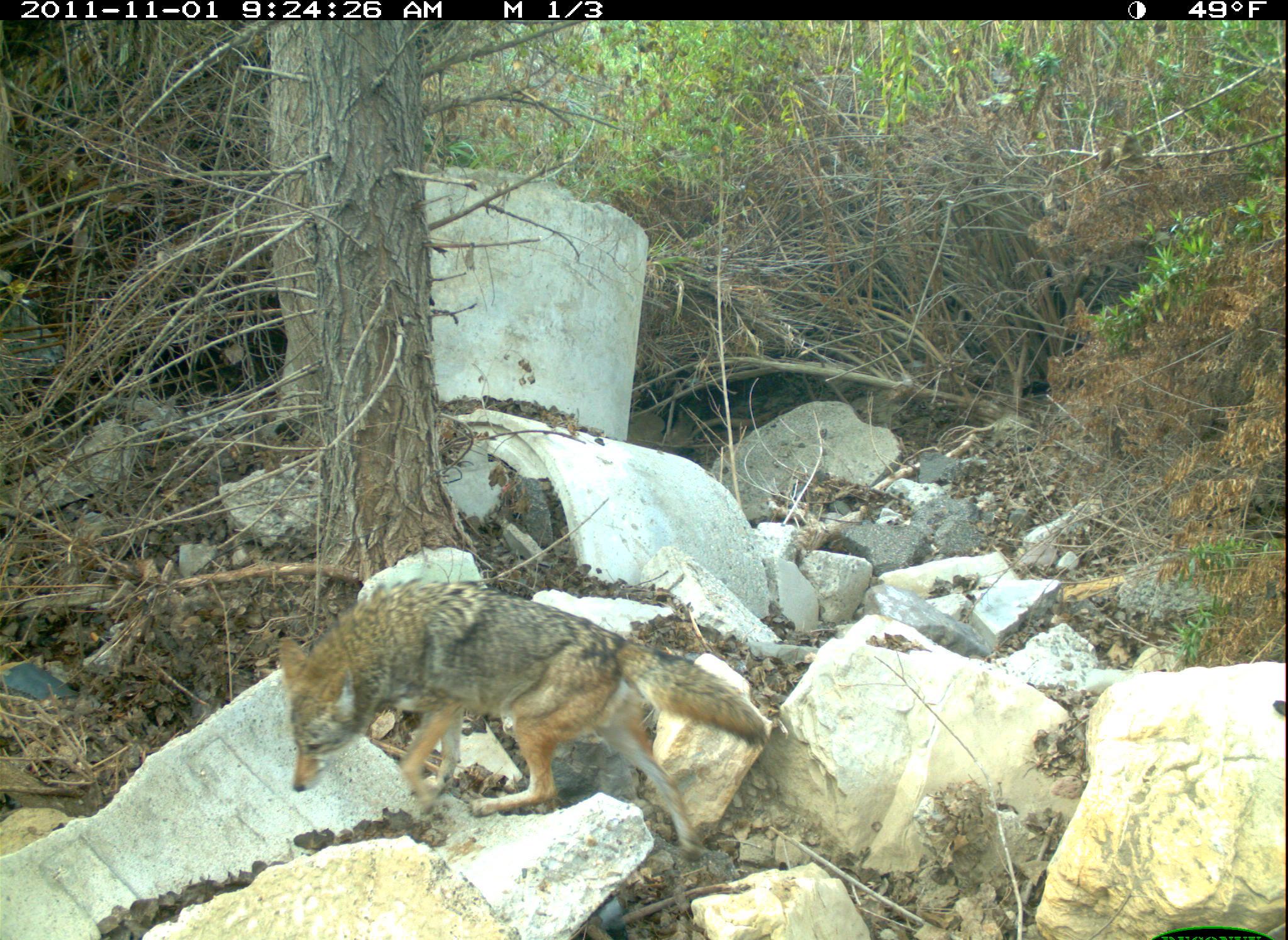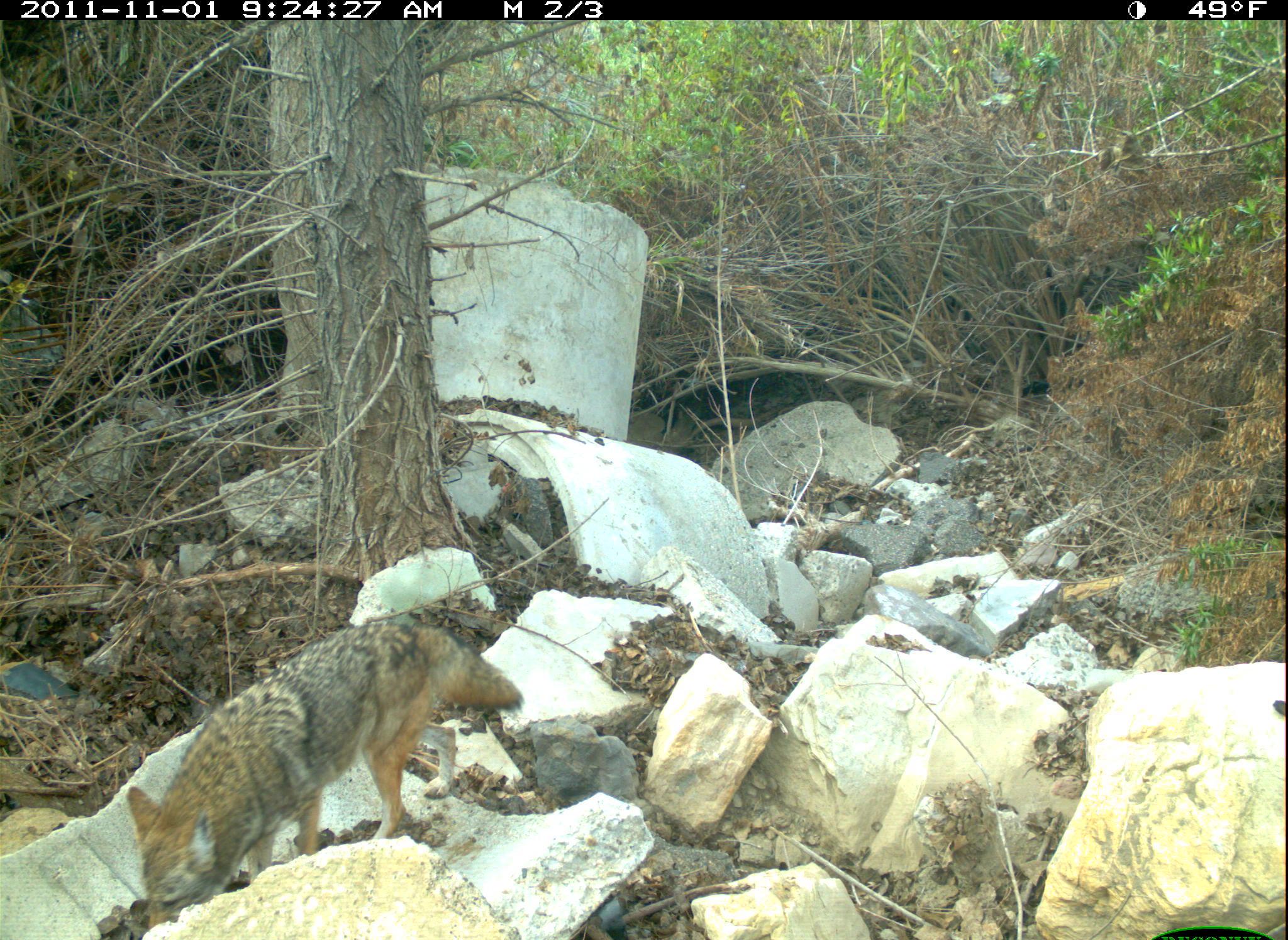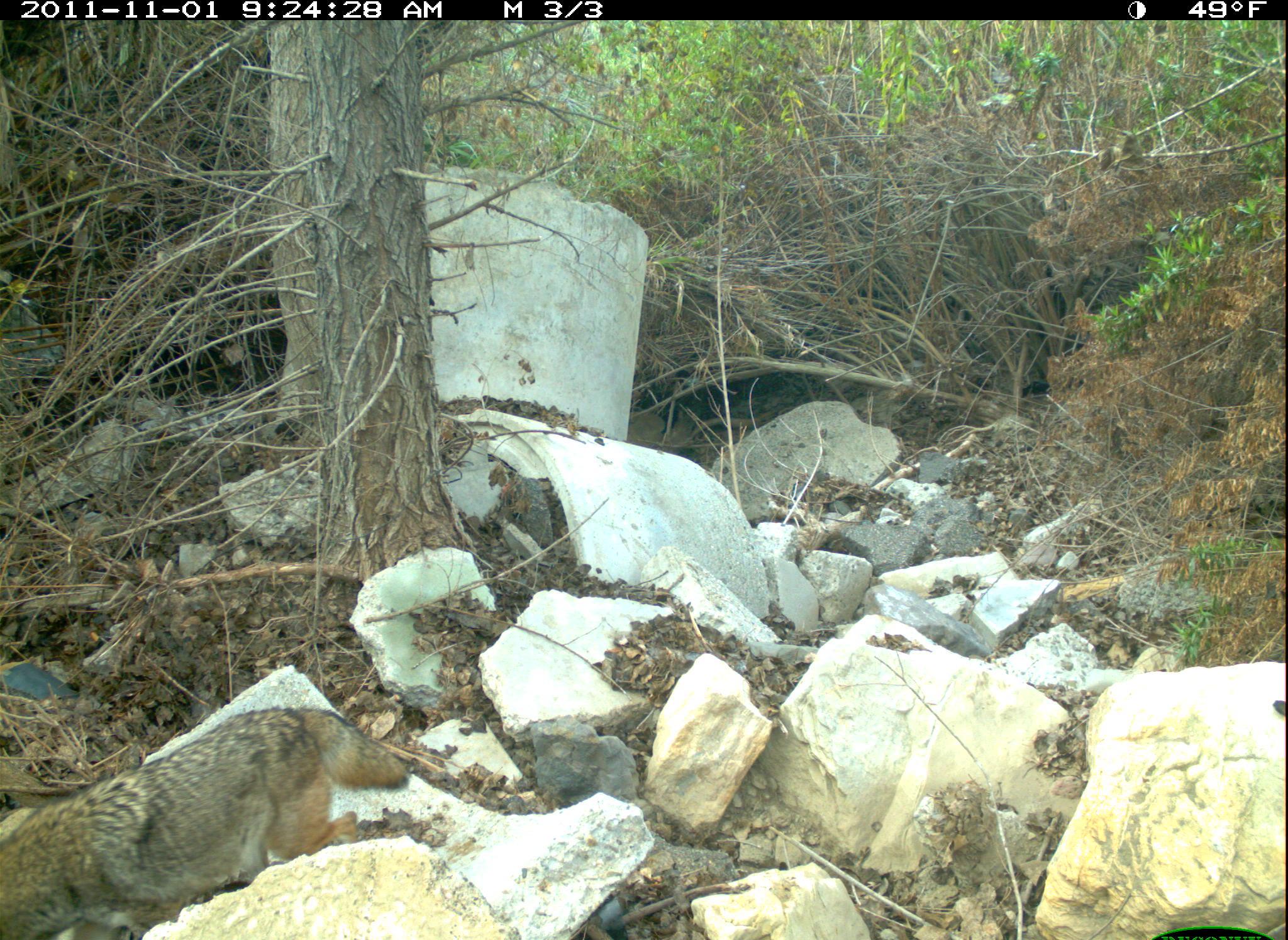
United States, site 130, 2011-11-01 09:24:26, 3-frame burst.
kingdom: Animalia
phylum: Chordata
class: Mammalia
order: Carnivora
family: Canidae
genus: Canis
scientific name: Canis latrans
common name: coyote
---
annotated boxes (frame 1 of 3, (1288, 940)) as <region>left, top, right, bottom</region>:
coyote: <region>270, 567, 778, 865</region>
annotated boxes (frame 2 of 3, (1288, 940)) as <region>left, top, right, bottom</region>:
coyote: <region>113, 612, 533, 937</region>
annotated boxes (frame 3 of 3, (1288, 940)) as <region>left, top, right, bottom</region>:
coyote: <region>0, 690, 413, 940</region>